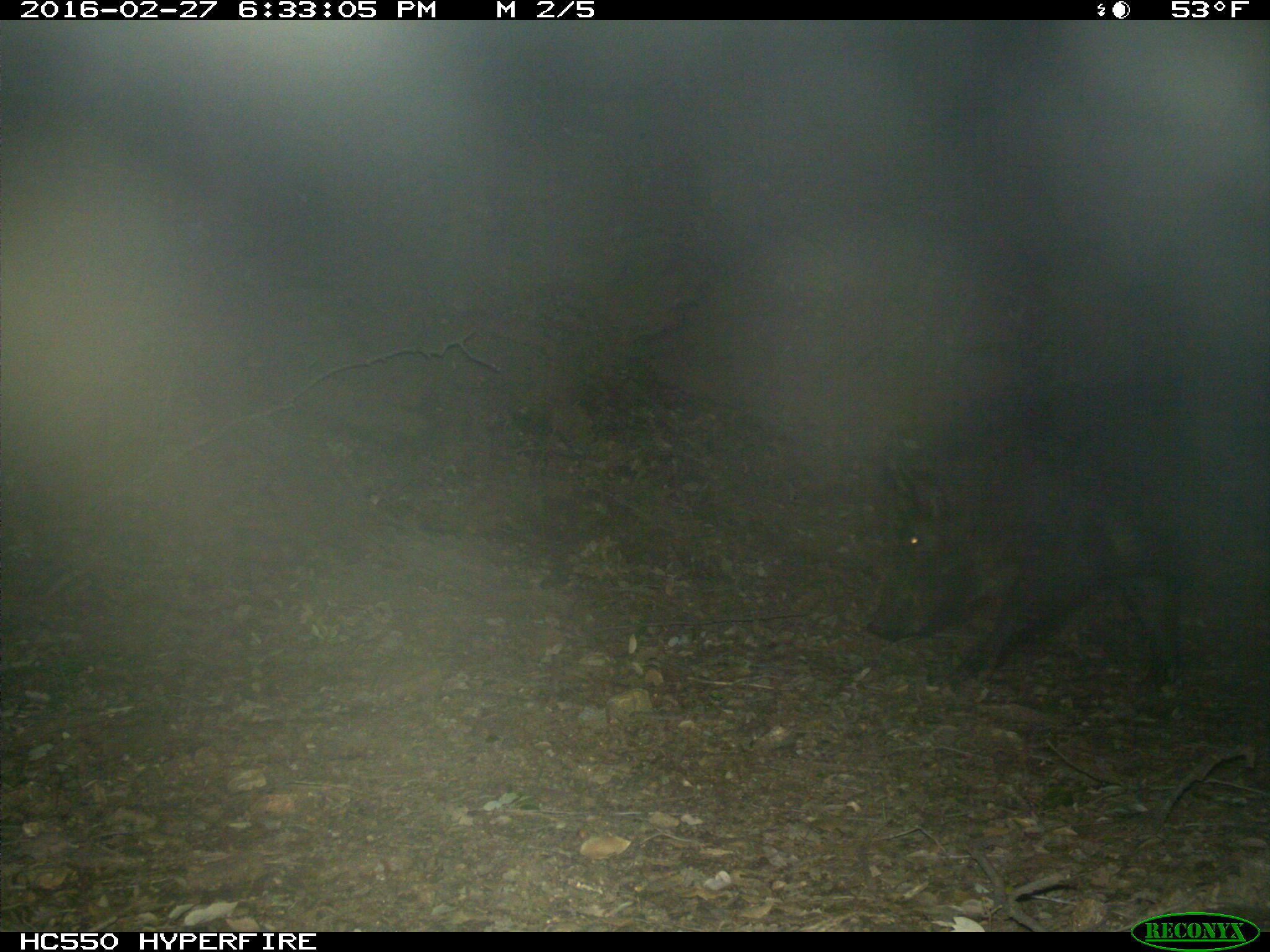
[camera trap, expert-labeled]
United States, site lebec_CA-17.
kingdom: Animalia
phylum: Chordata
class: Mammalia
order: Artiodactyla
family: Suidae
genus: Sus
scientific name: Sus scrofa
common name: wild boar